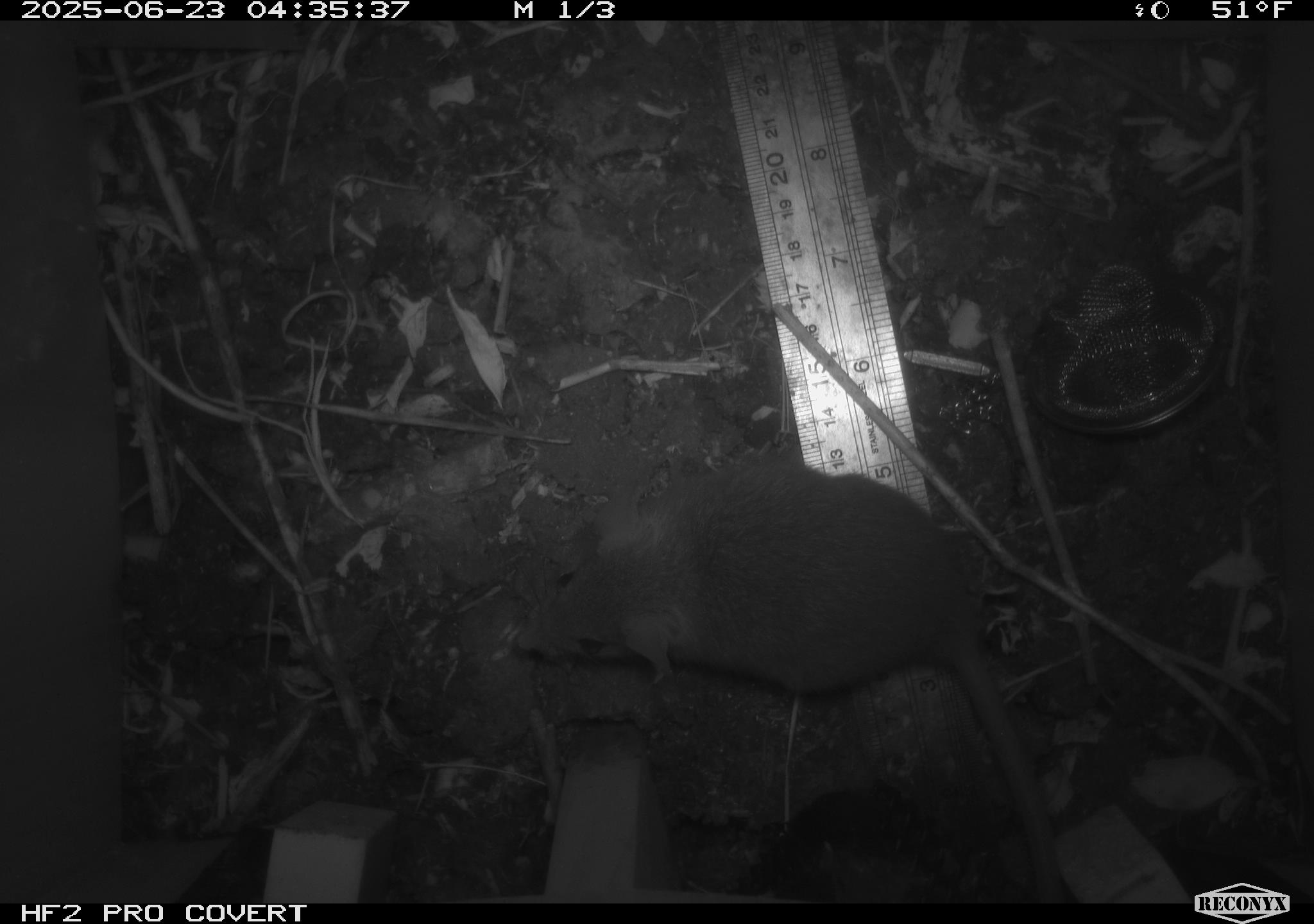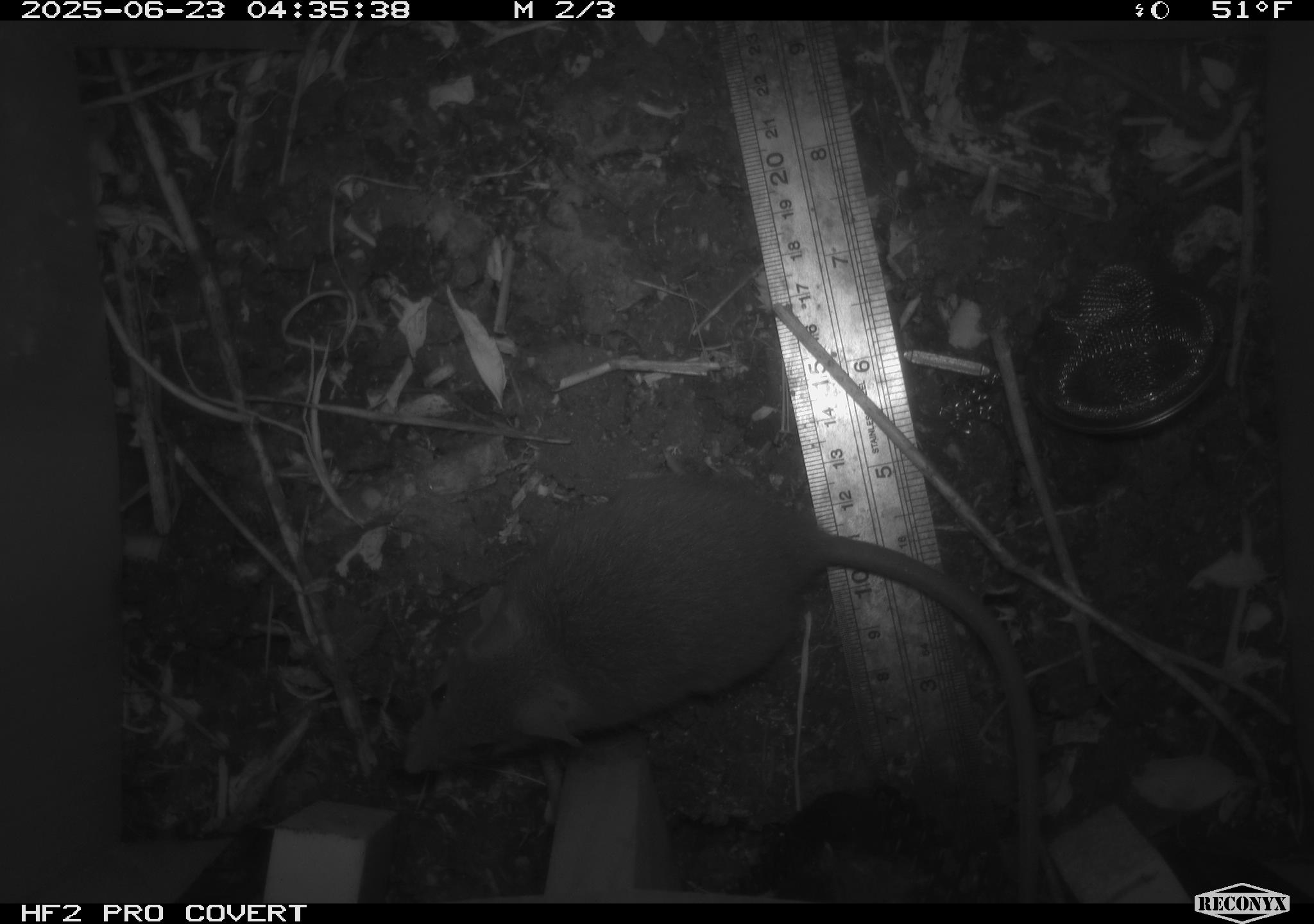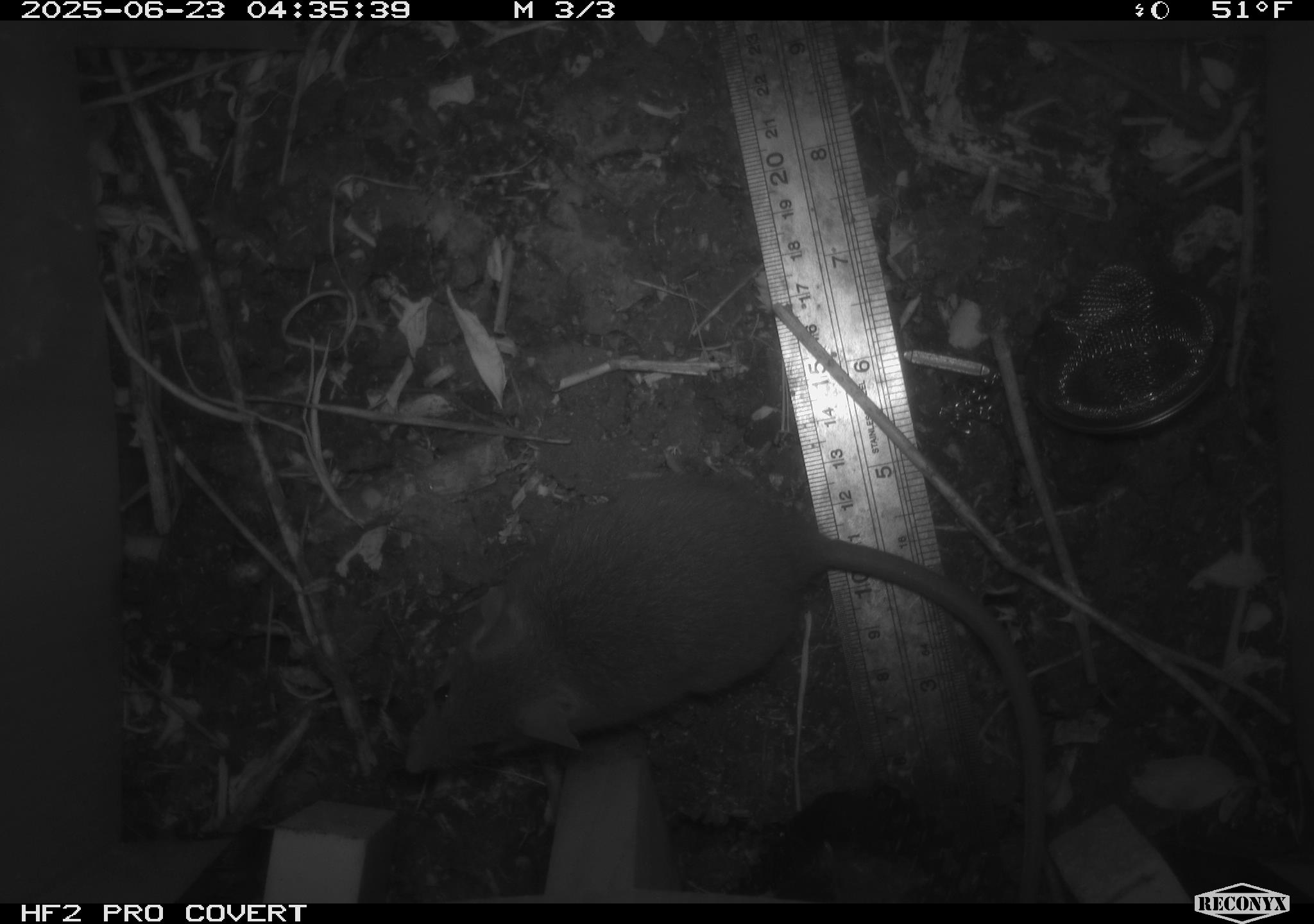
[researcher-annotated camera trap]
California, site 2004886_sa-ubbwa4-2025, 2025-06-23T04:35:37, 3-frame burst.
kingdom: Animalia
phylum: Chordata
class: Mammalia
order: Rodentia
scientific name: Rodentia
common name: rodent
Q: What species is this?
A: Rodent (Rodentia).